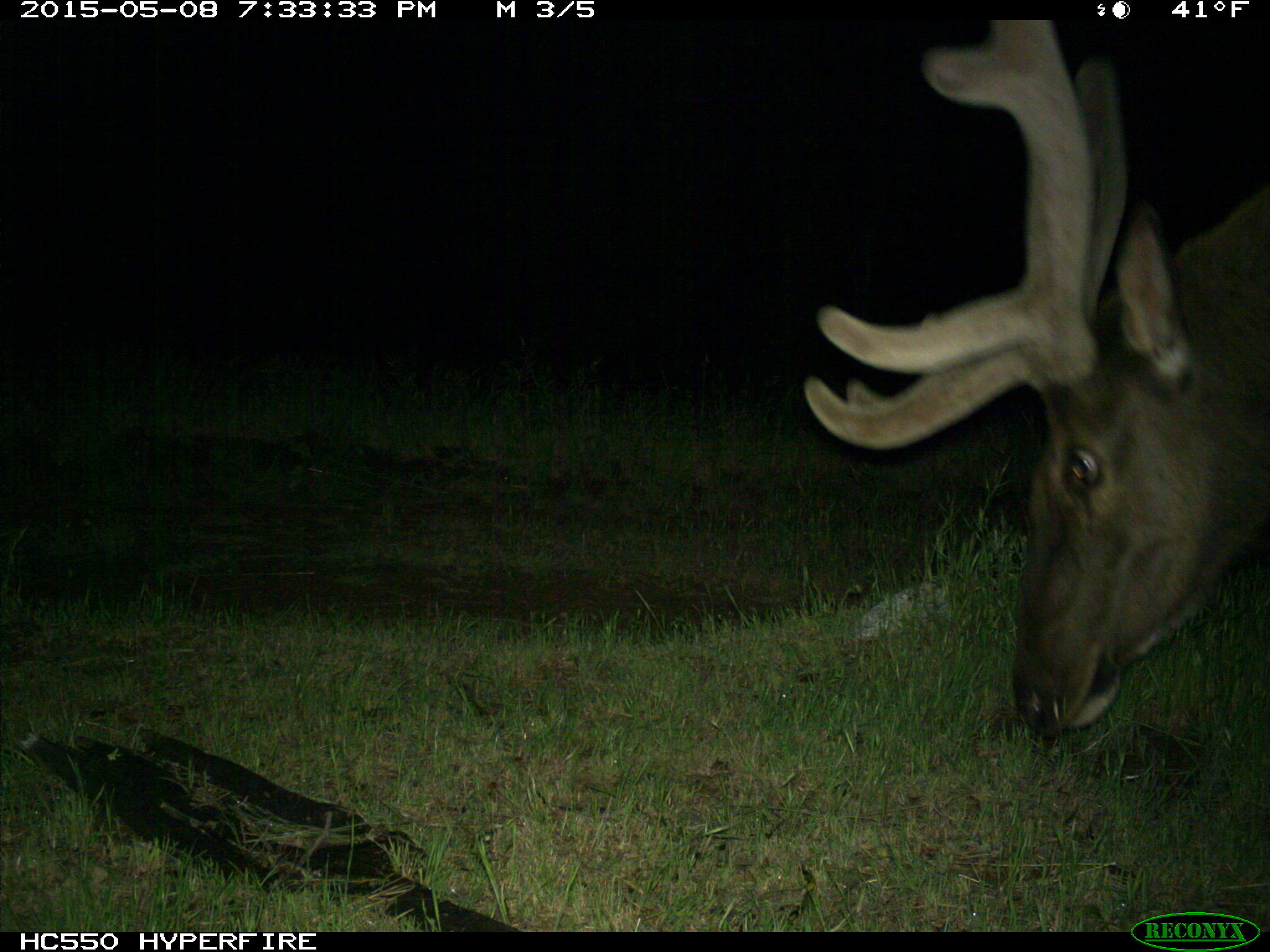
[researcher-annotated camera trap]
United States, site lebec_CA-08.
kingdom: Animalia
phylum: Chordata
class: Mammalia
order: Artiodactyla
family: Cervidae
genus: Cervus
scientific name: Cervus canadensis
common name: elk